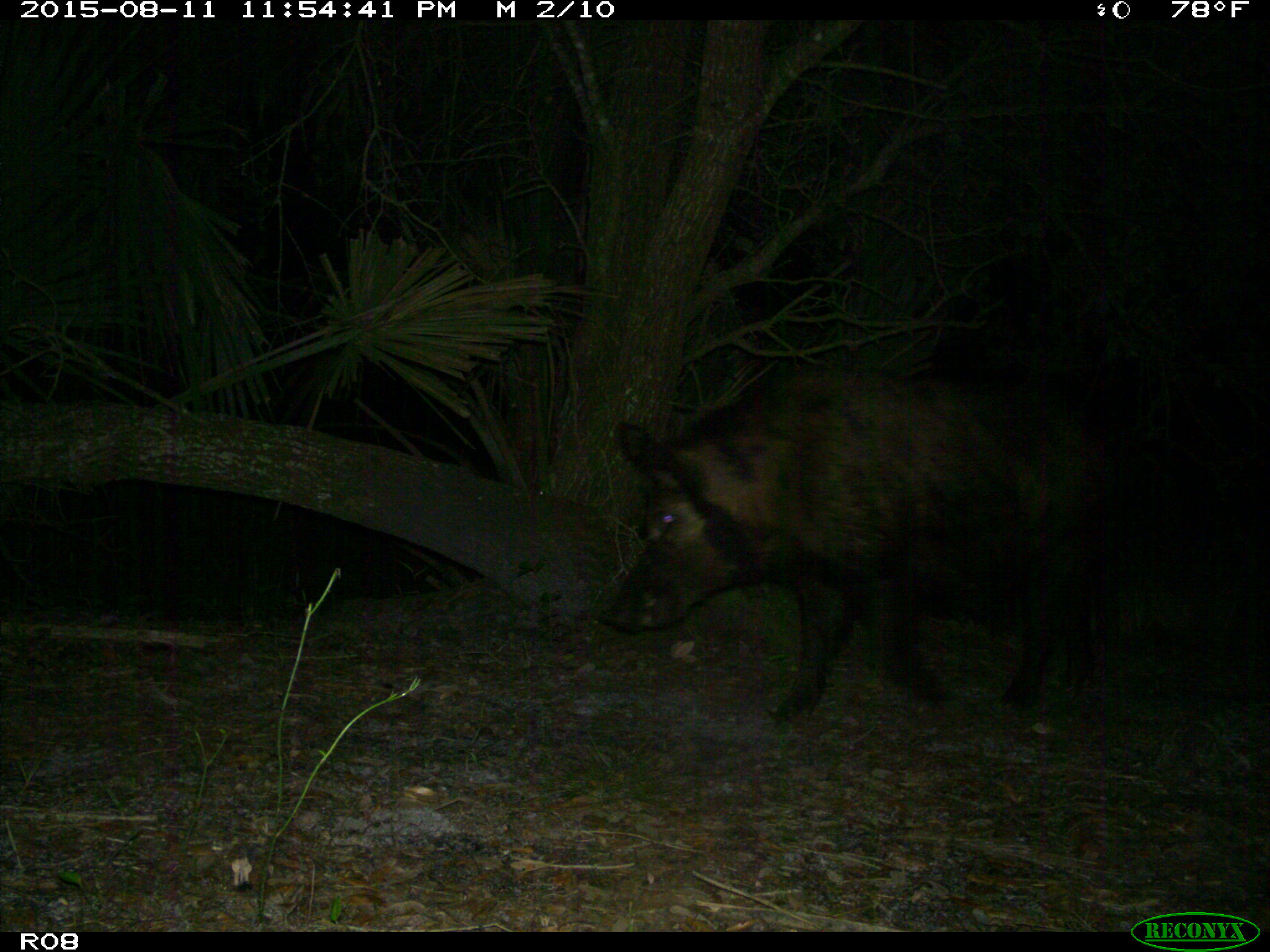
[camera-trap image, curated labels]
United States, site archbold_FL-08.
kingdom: Animalia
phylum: Chordata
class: Mammalia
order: Artiodactyla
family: Suidae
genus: Sus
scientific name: Sus scrofa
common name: wild boar